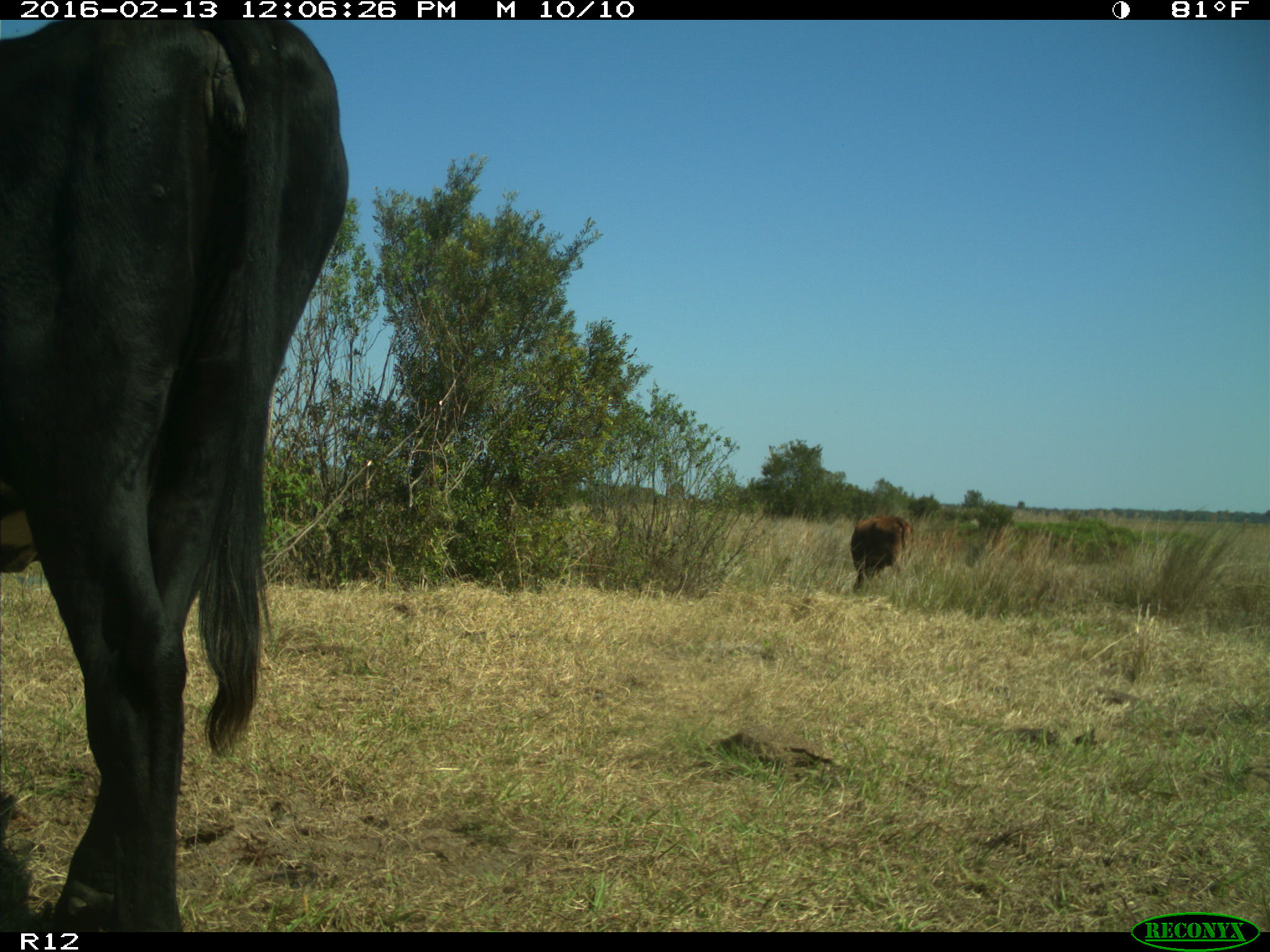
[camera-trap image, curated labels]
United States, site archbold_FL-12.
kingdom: Animalia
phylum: Chordata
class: Mammalia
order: Artiodactyla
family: Bovidae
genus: Bos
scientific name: Bos taurus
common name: domestic cow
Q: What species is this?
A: Bos taurus (domestic cow).